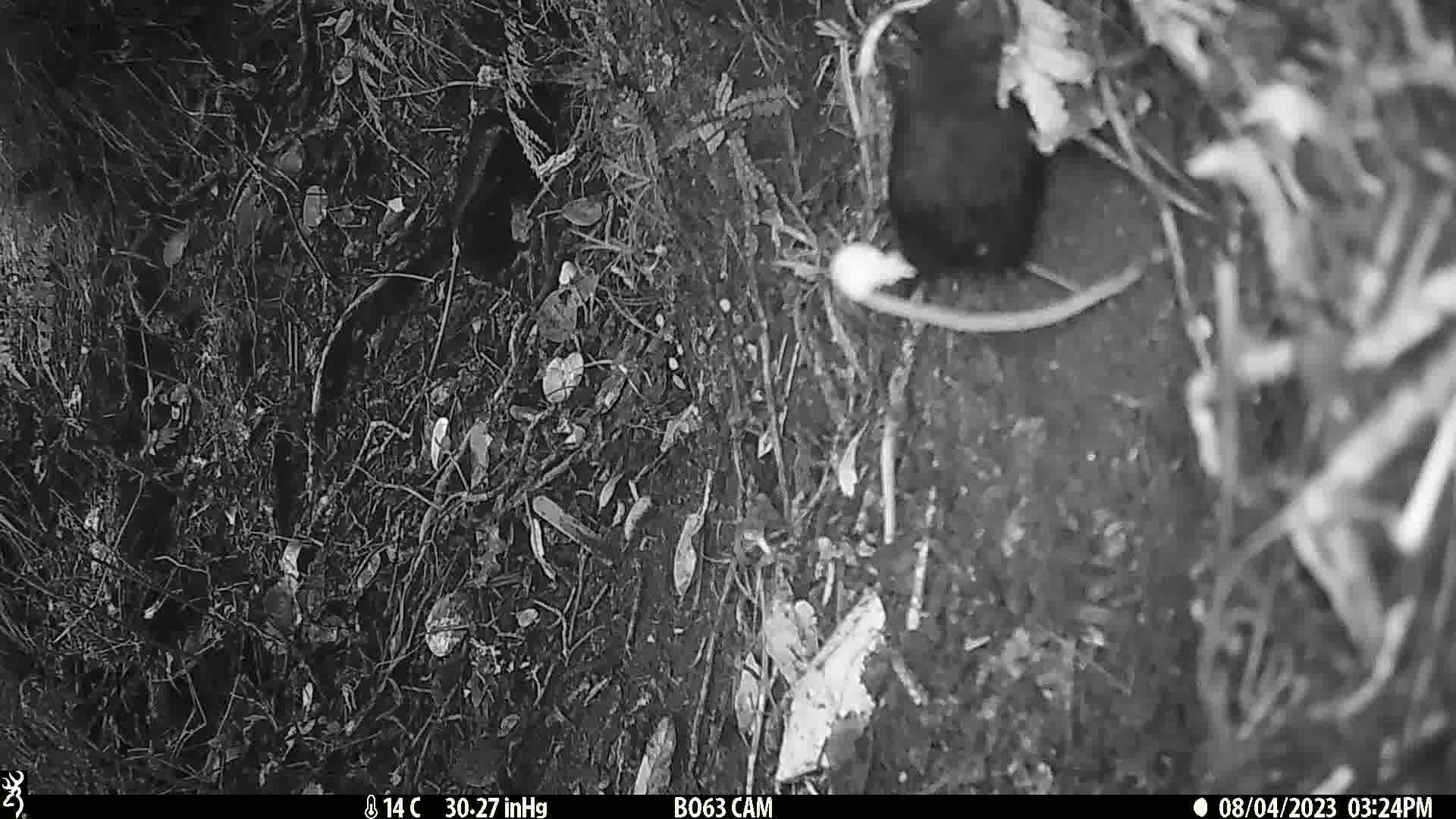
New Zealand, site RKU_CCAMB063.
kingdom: Animalia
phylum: Chordata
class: Aves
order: Passeriformes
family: Turdidae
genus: Turdus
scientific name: Turdus merula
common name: eurasian blackbird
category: blackbird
Blackbird (eurasian blackbird) (Turdus merula).